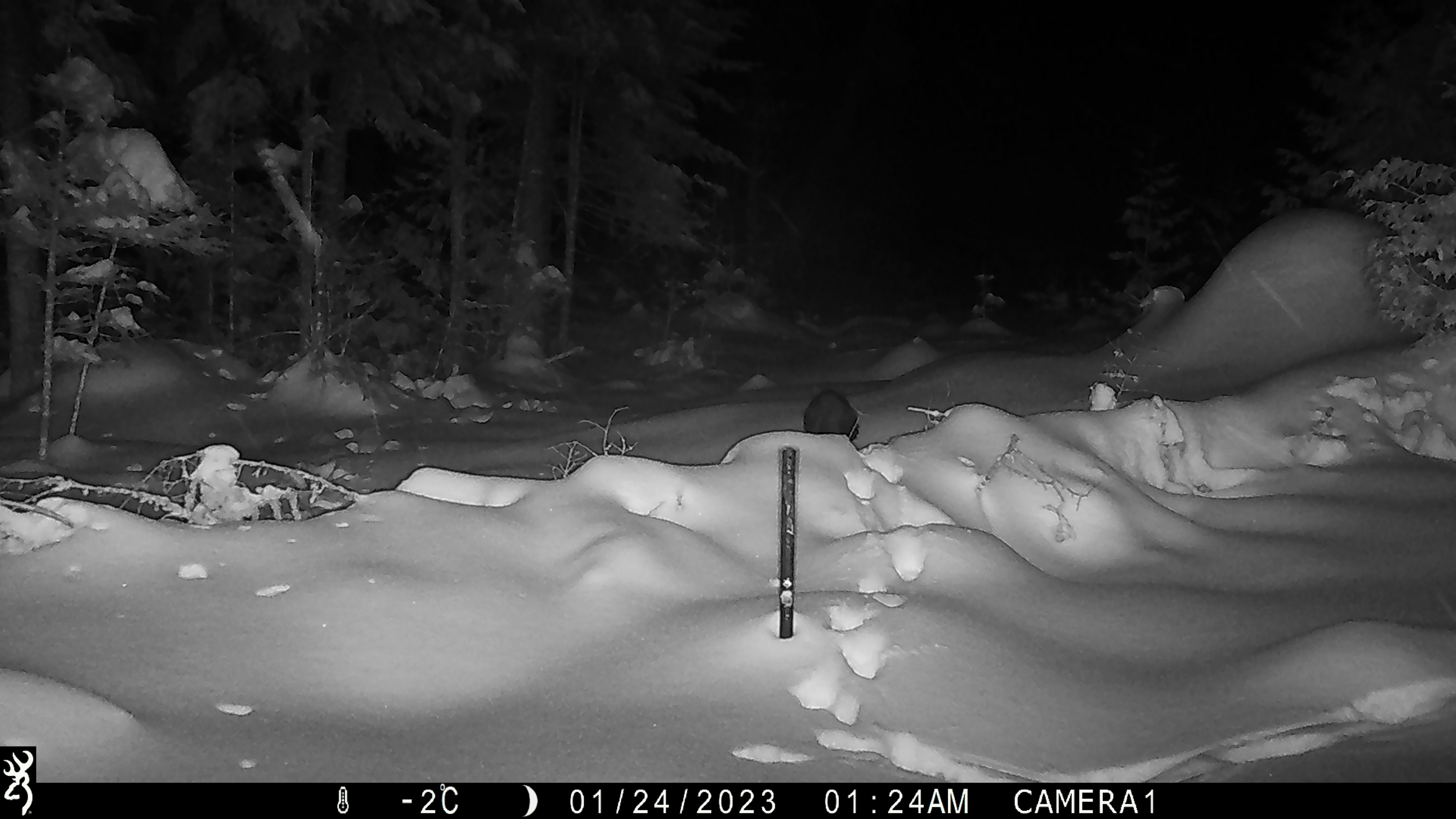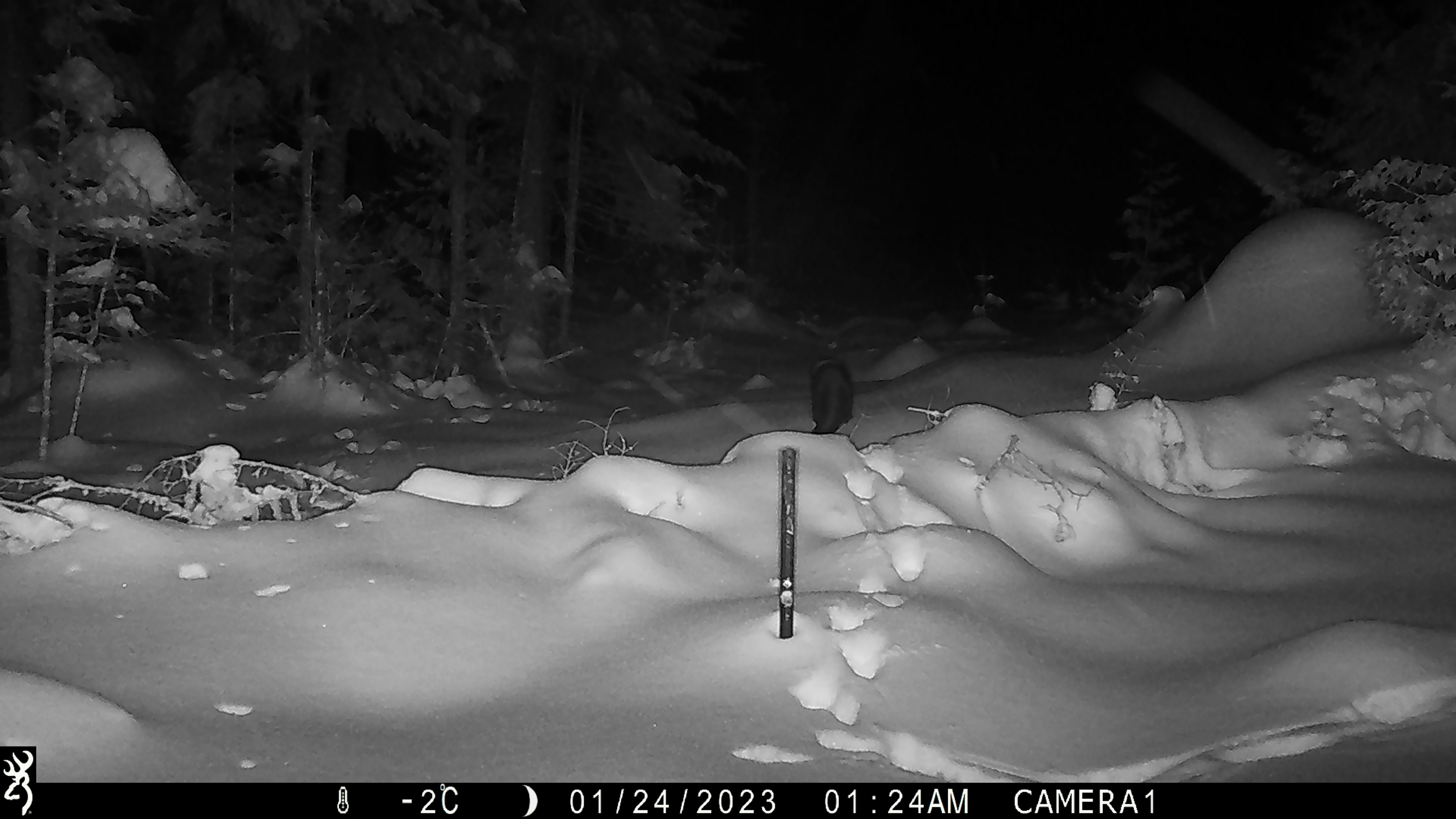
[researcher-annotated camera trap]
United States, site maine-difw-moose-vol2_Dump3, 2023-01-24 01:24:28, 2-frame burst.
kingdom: Animalia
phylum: Chordata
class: Mammalia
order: Carnivora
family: Mustelidae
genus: Pekania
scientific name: Pekania pennanti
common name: fisher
Fisher (Pekania pennanti).